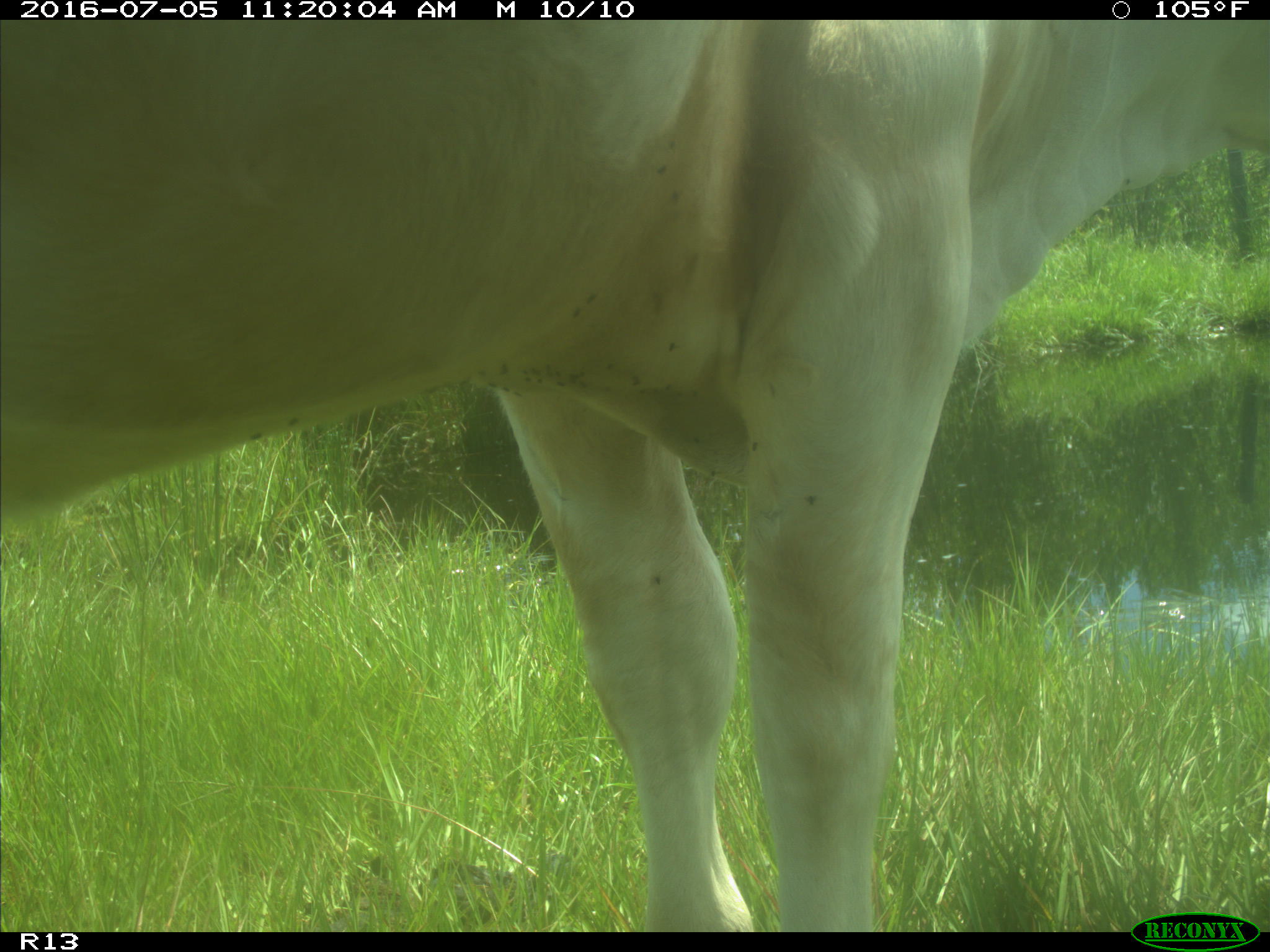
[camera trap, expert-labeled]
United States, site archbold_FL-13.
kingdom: Animalia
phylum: Chordata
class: Mammalia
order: Artiodactyla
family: Bovidae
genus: Bos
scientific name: Bos taurus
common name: domestic cow